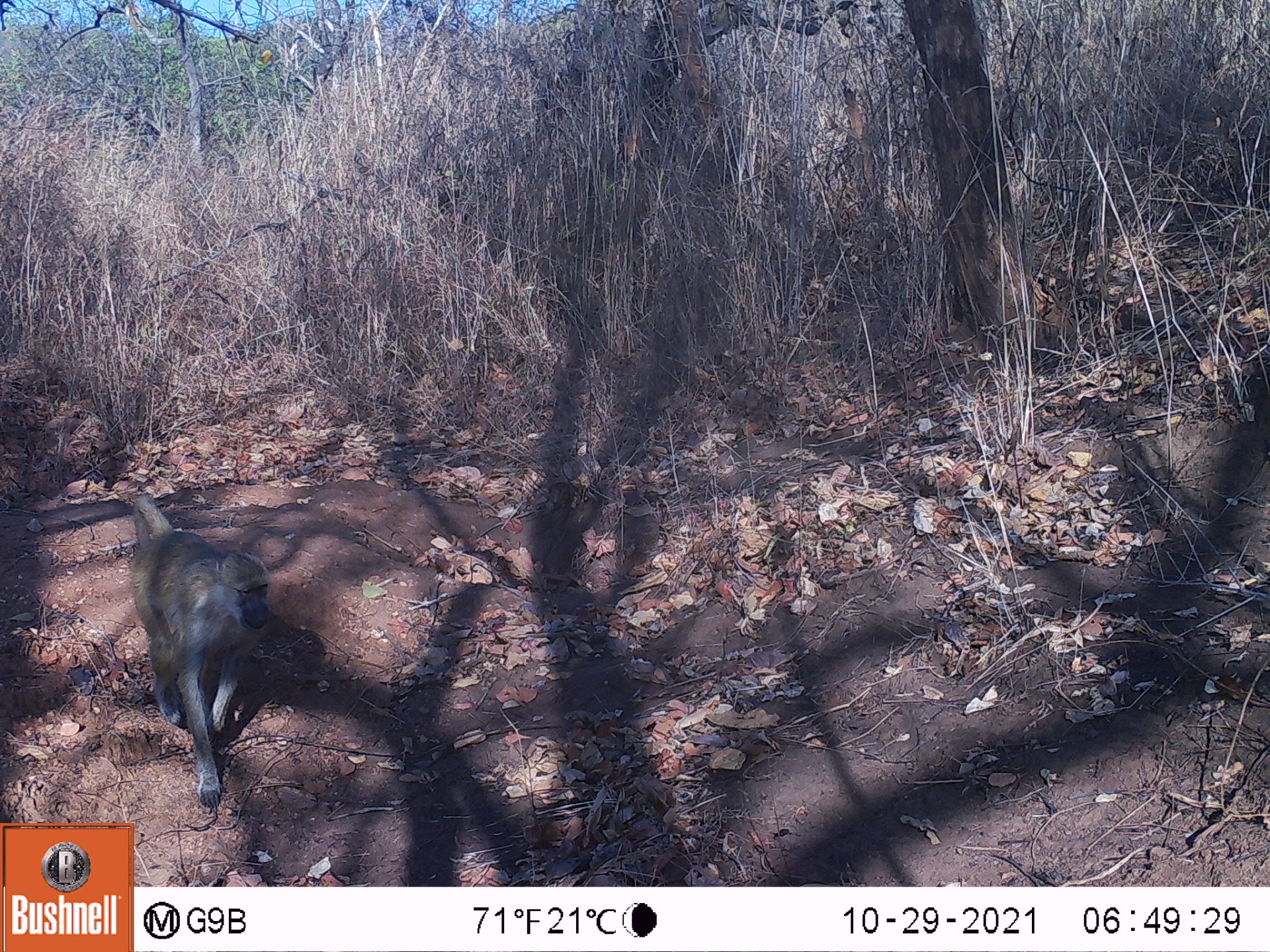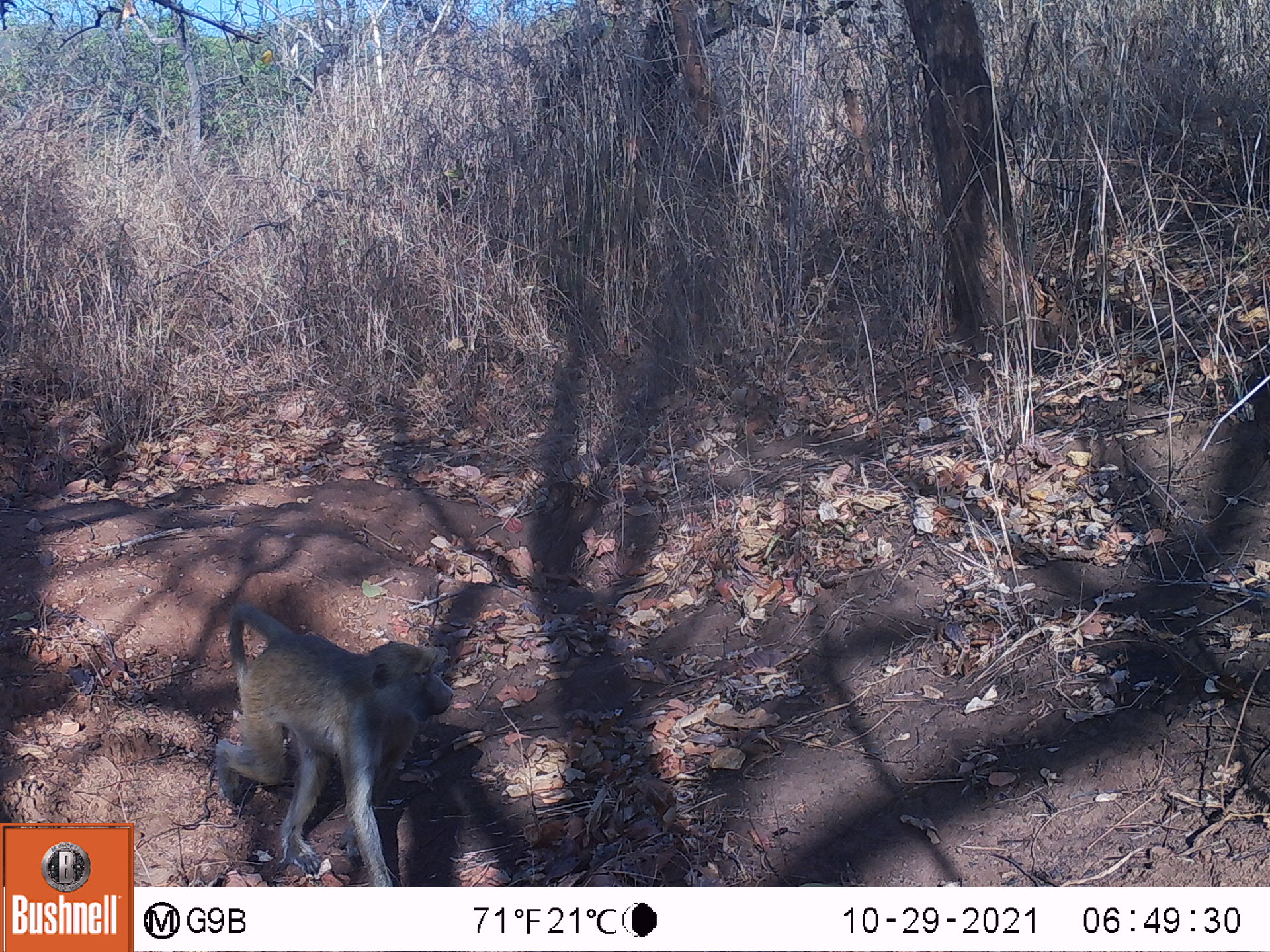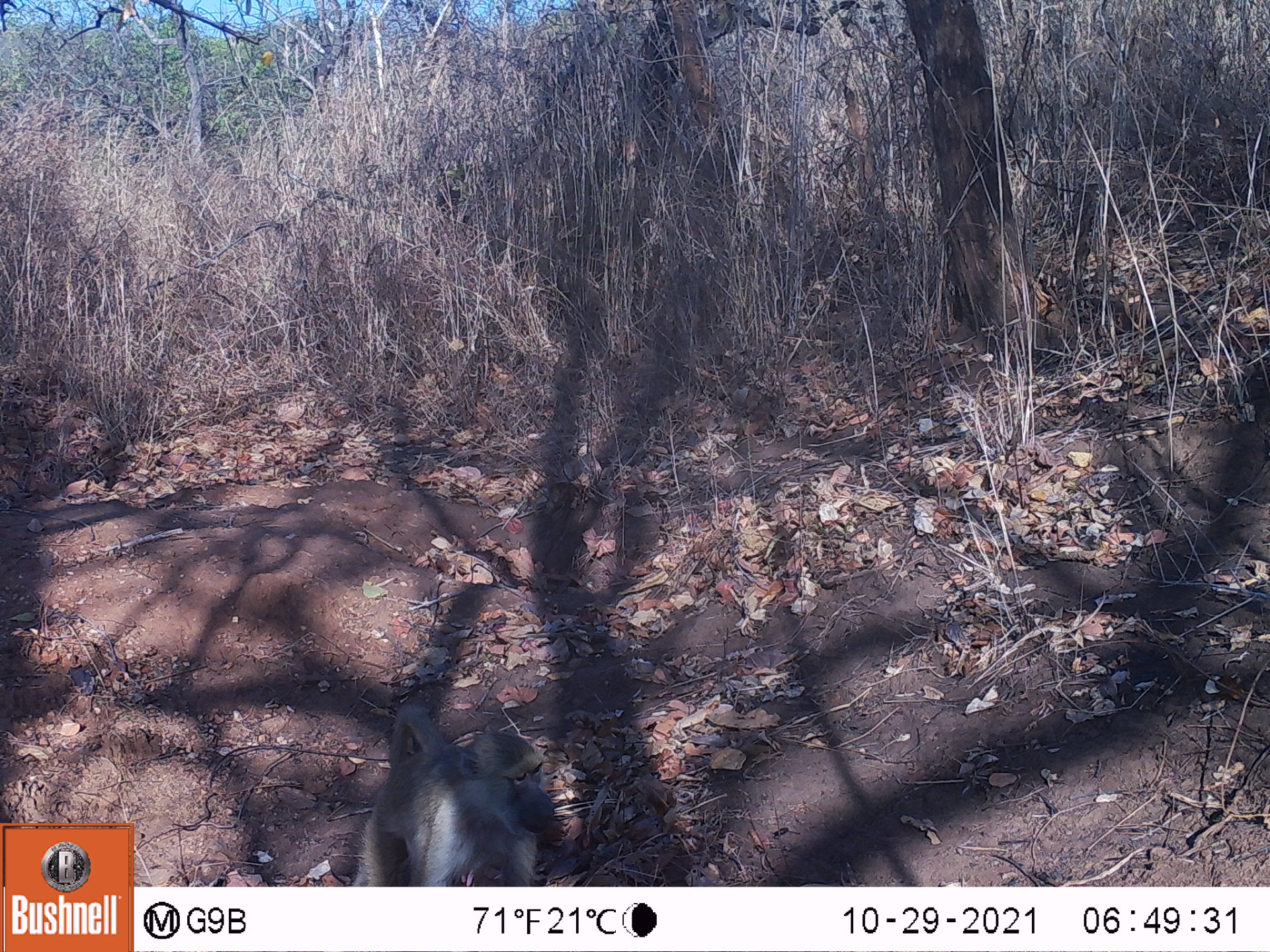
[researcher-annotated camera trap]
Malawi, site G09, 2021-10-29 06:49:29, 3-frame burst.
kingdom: Animalia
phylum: Chordata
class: Mammalia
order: Artiodactyla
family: Suidae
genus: Phacochoerus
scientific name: Phacochoerus africanus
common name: common warthog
Common warthog (Phacochoerus africanus), count 1.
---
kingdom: Animalia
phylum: Chordata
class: Mammalia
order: Primates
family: Cercopithecidae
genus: Papio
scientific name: Papio cynocephalus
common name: yellow baboon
Yellow baboon (Papio cynocephalus), count 1.